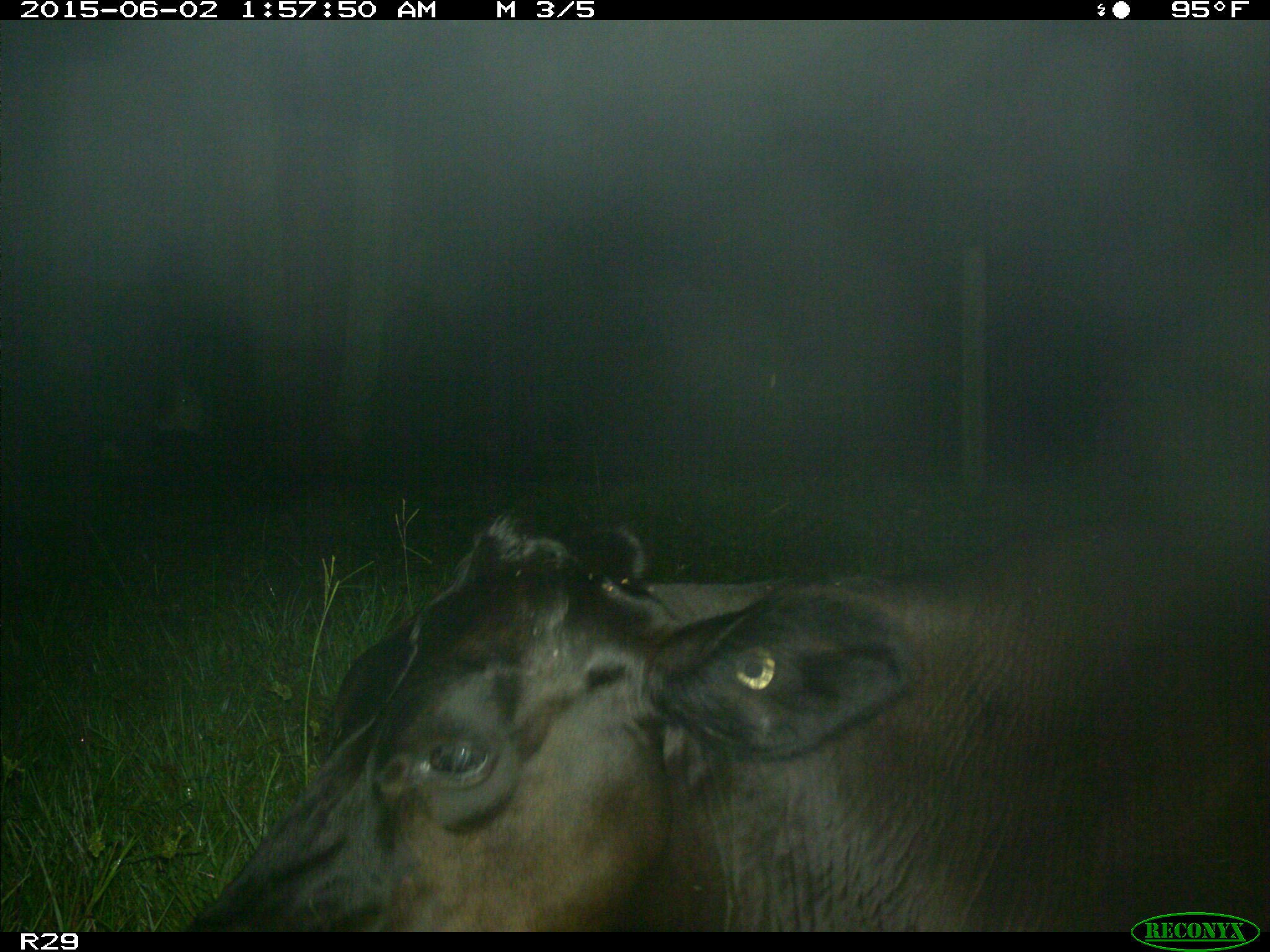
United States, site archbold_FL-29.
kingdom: Animalia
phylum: Chordata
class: Mammalia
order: Artiodactyla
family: Bovidae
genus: Bos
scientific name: Bos taurus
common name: domestic cow